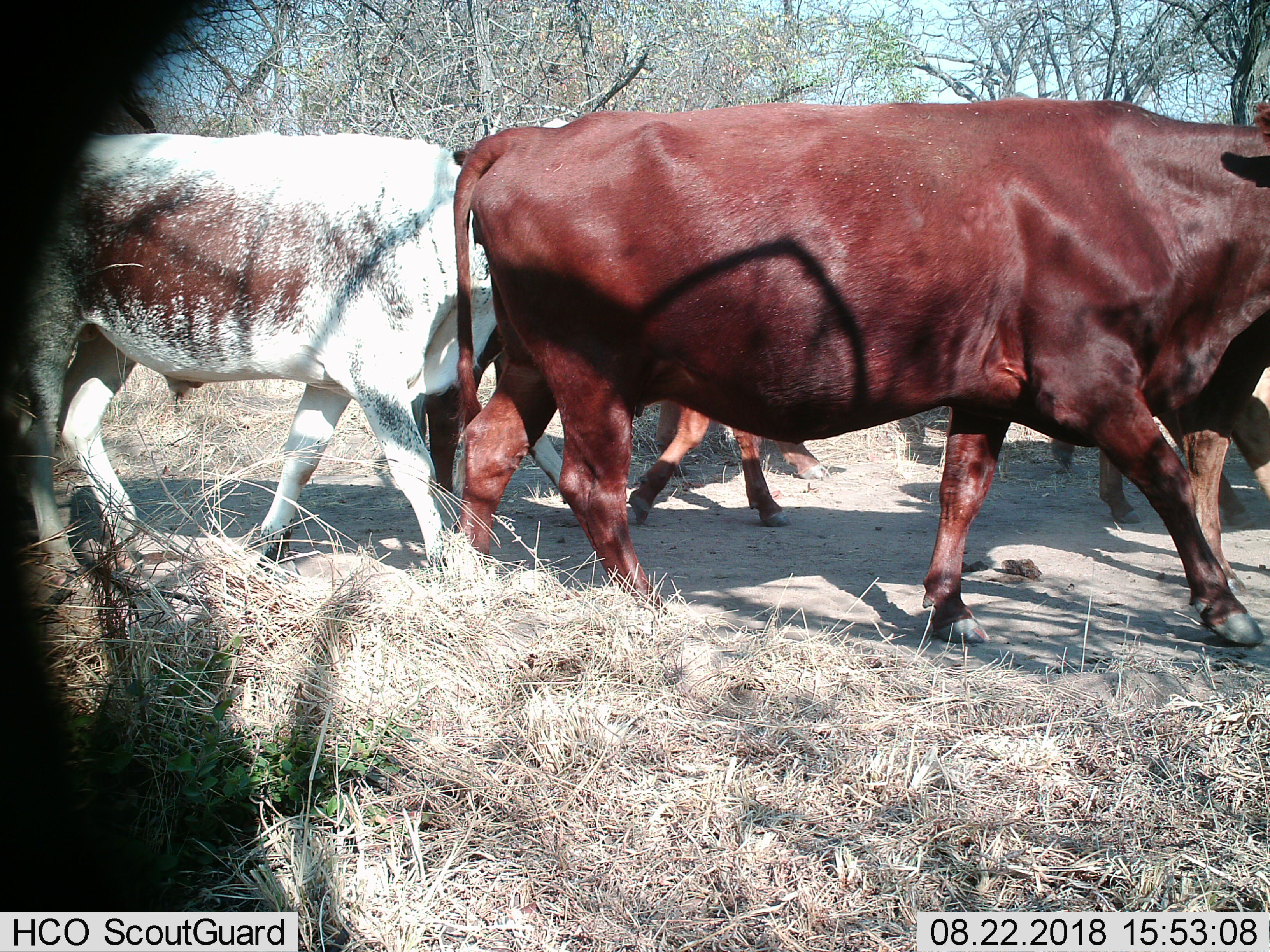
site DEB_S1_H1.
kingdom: Animalia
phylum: Chordata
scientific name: Vertebrata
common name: domestic animal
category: domesticanimal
Domesticanimal (domestic animal) (Vertebrata), count 5. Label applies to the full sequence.